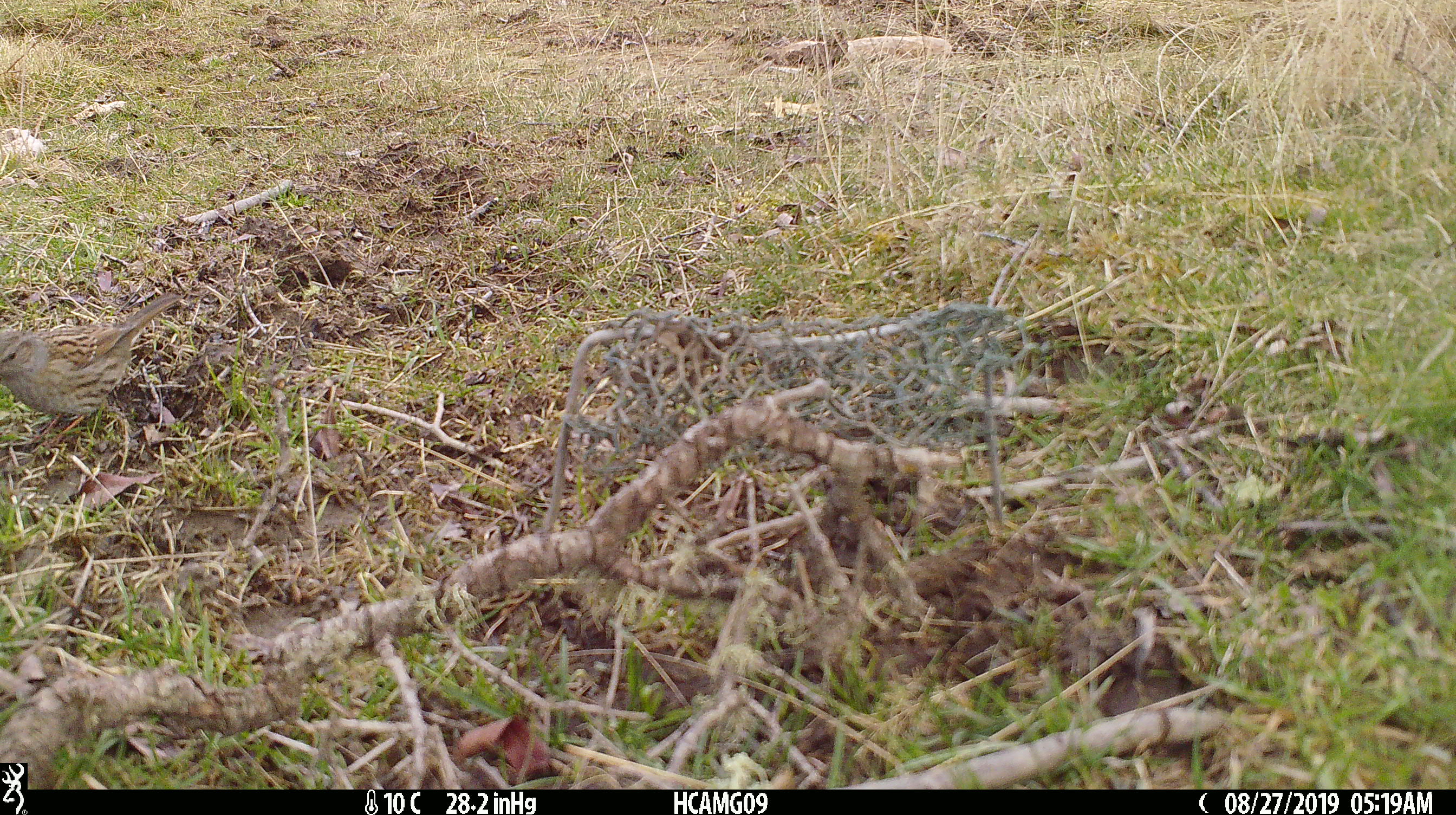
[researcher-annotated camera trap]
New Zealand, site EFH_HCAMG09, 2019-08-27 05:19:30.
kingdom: Animalia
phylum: Chordata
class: Aves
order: Passeriformes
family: Prunellidae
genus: Prunella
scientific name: Prunella modularis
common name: dunnock